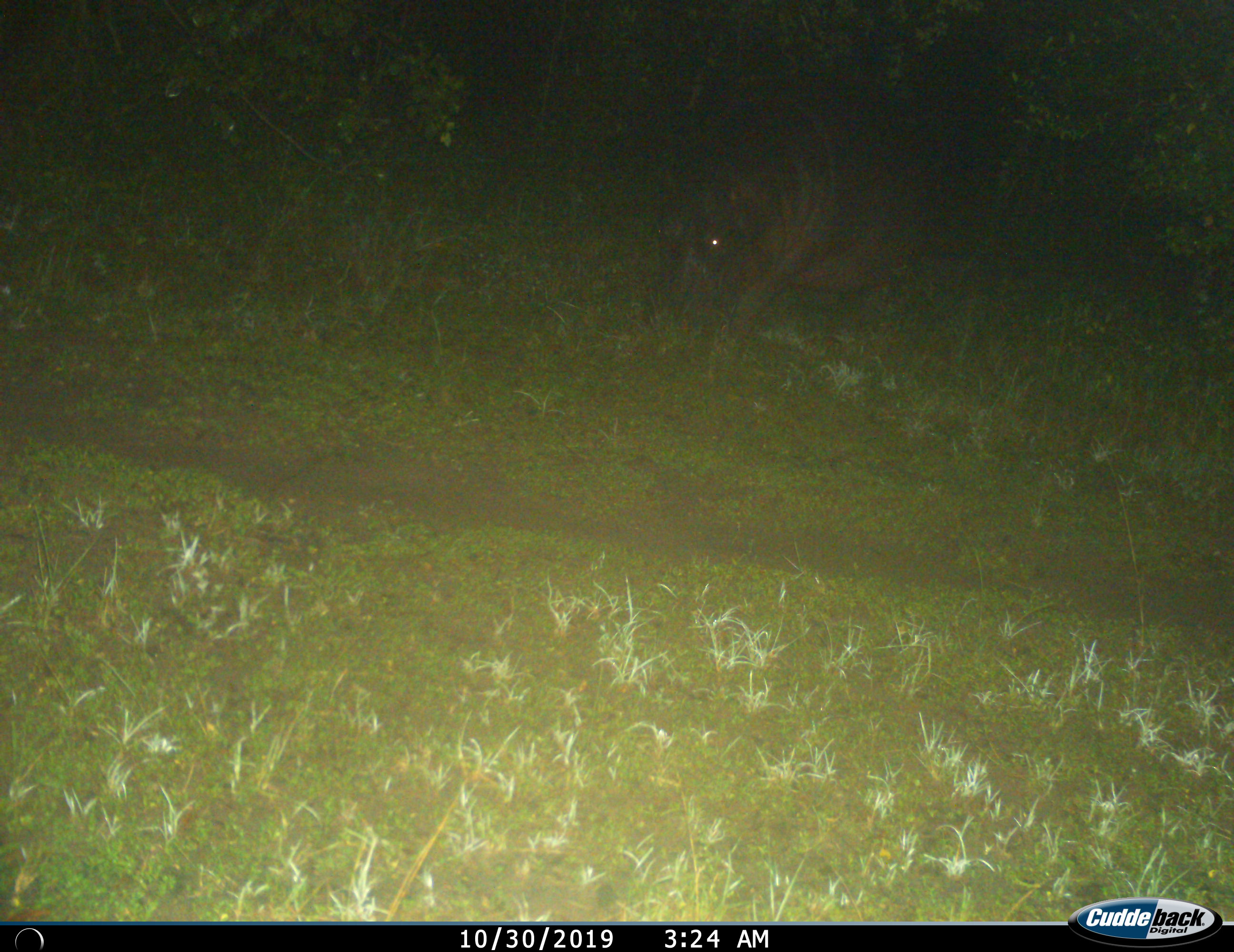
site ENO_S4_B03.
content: unidentified animal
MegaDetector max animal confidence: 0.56